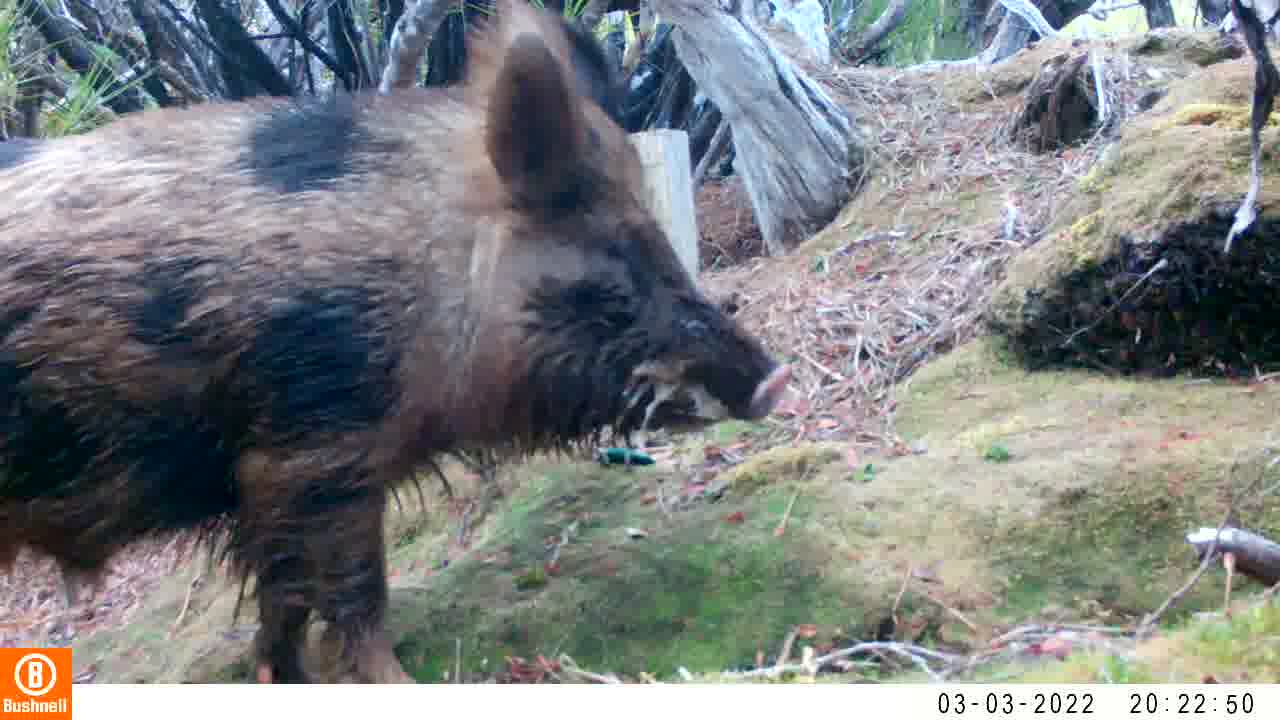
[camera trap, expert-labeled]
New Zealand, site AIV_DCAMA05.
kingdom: Animalia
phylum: Chordata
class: Mammalia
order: Artiodactyla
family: Suidae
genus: Sus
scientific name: Sus scrofa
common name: pig